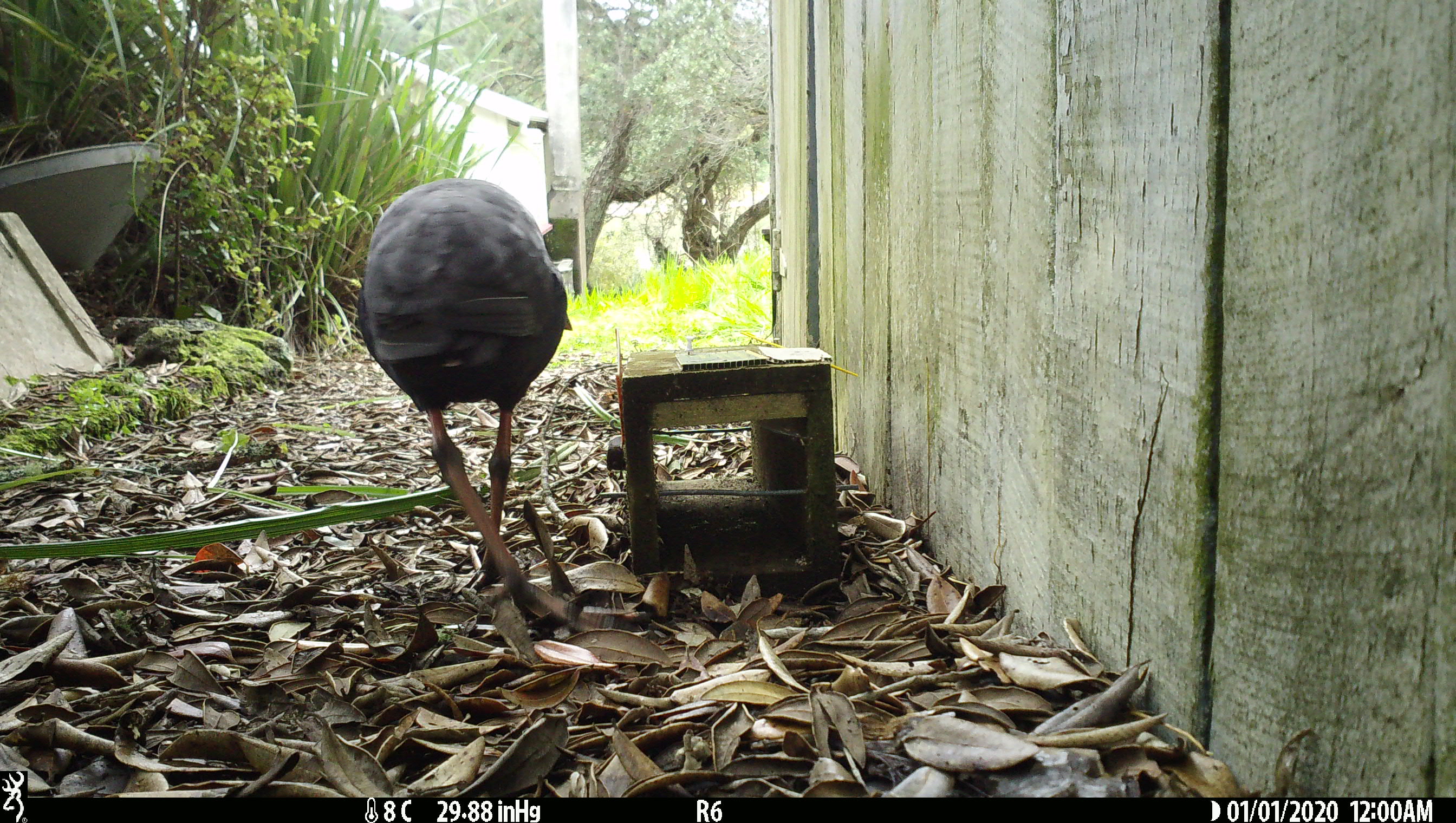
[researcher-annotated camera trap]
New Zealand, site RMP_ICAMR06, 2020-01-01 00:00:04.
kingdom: Animalia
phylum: Chordata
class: Aves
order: Gruiformes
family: Rallidae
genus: Porphyrio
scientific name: Porphyrio melanotus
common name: australasian swamphen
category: pukeko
Pukeko (australasian swamphen) (Porphyrio melanotus).